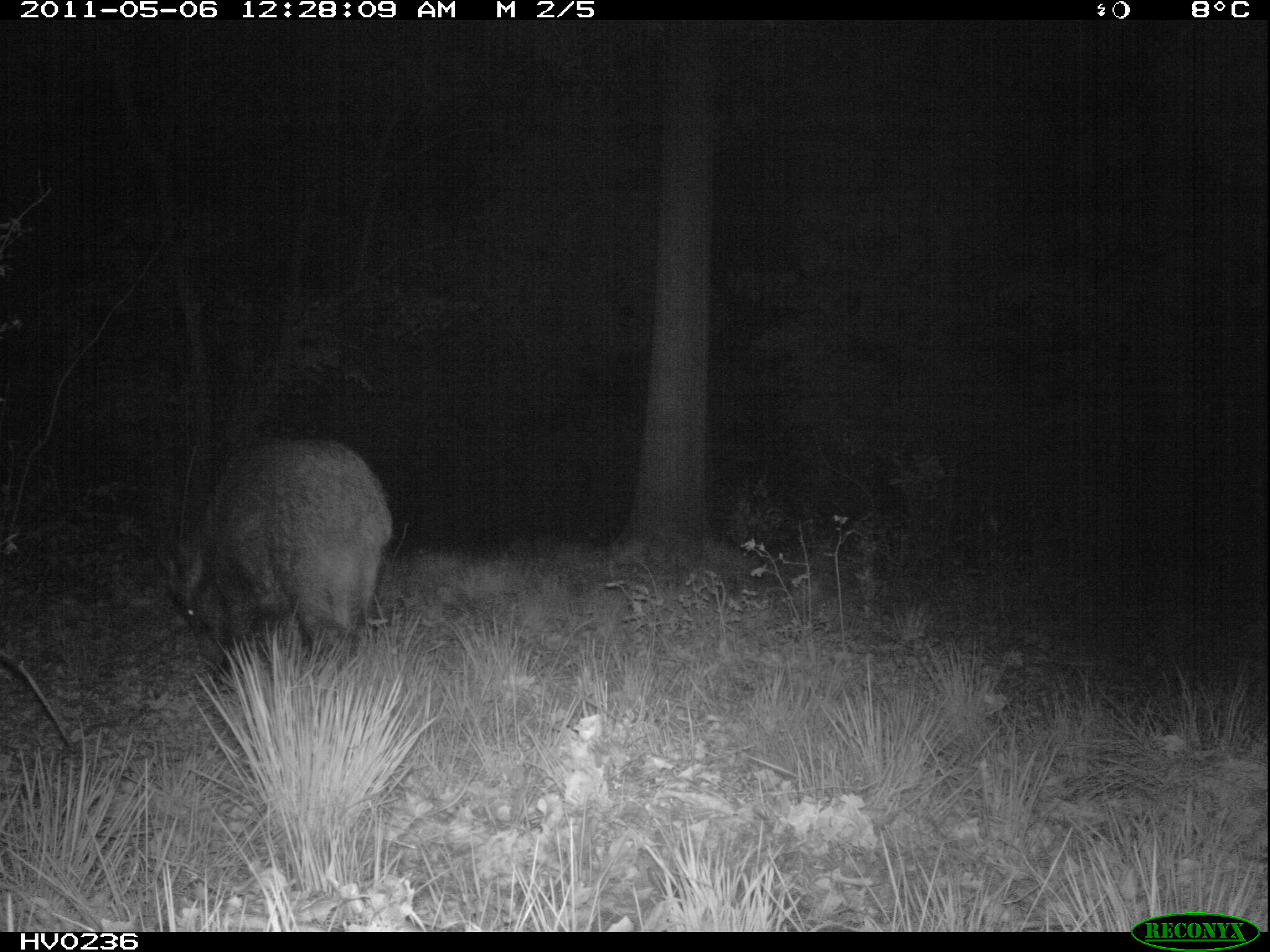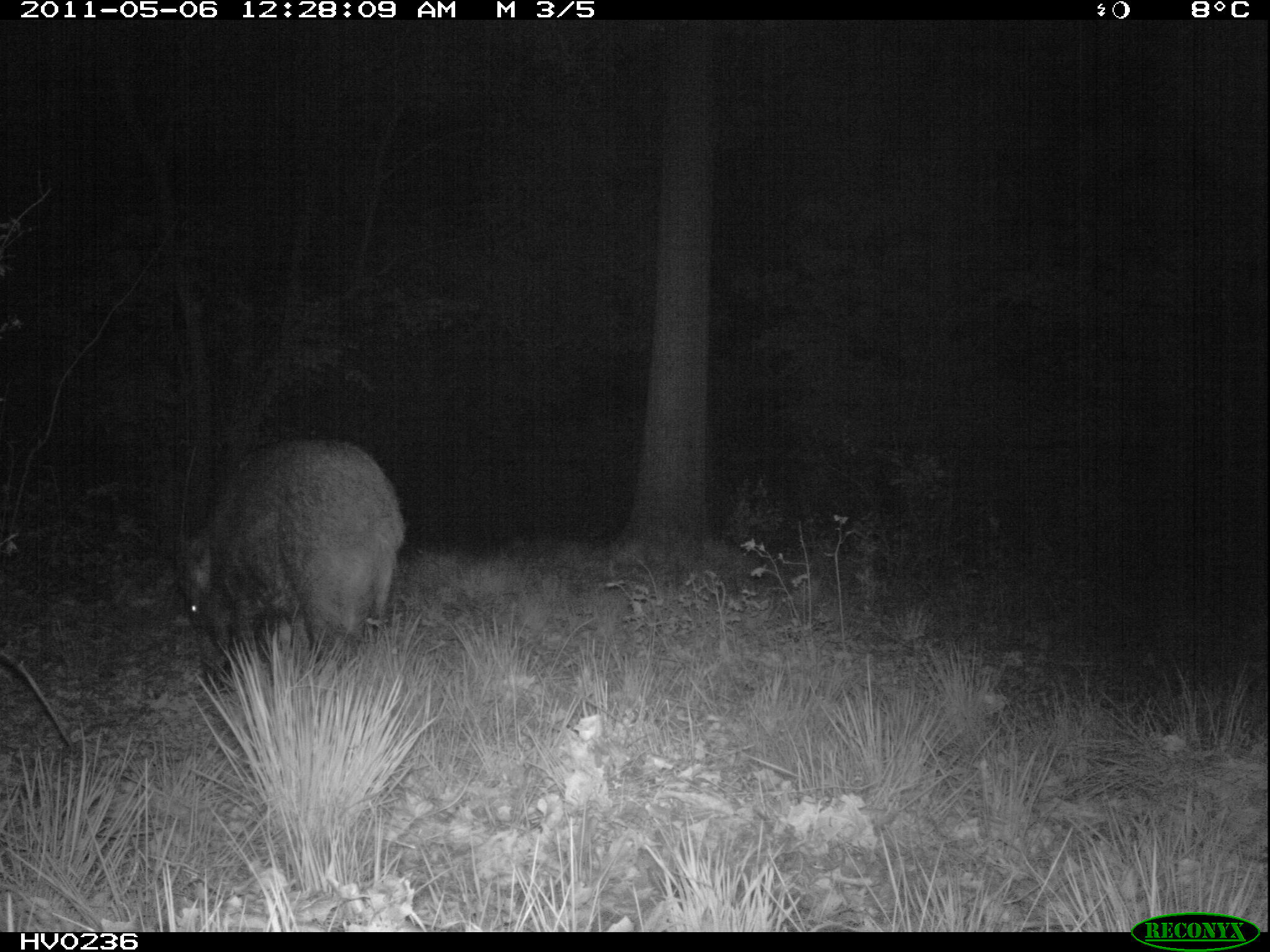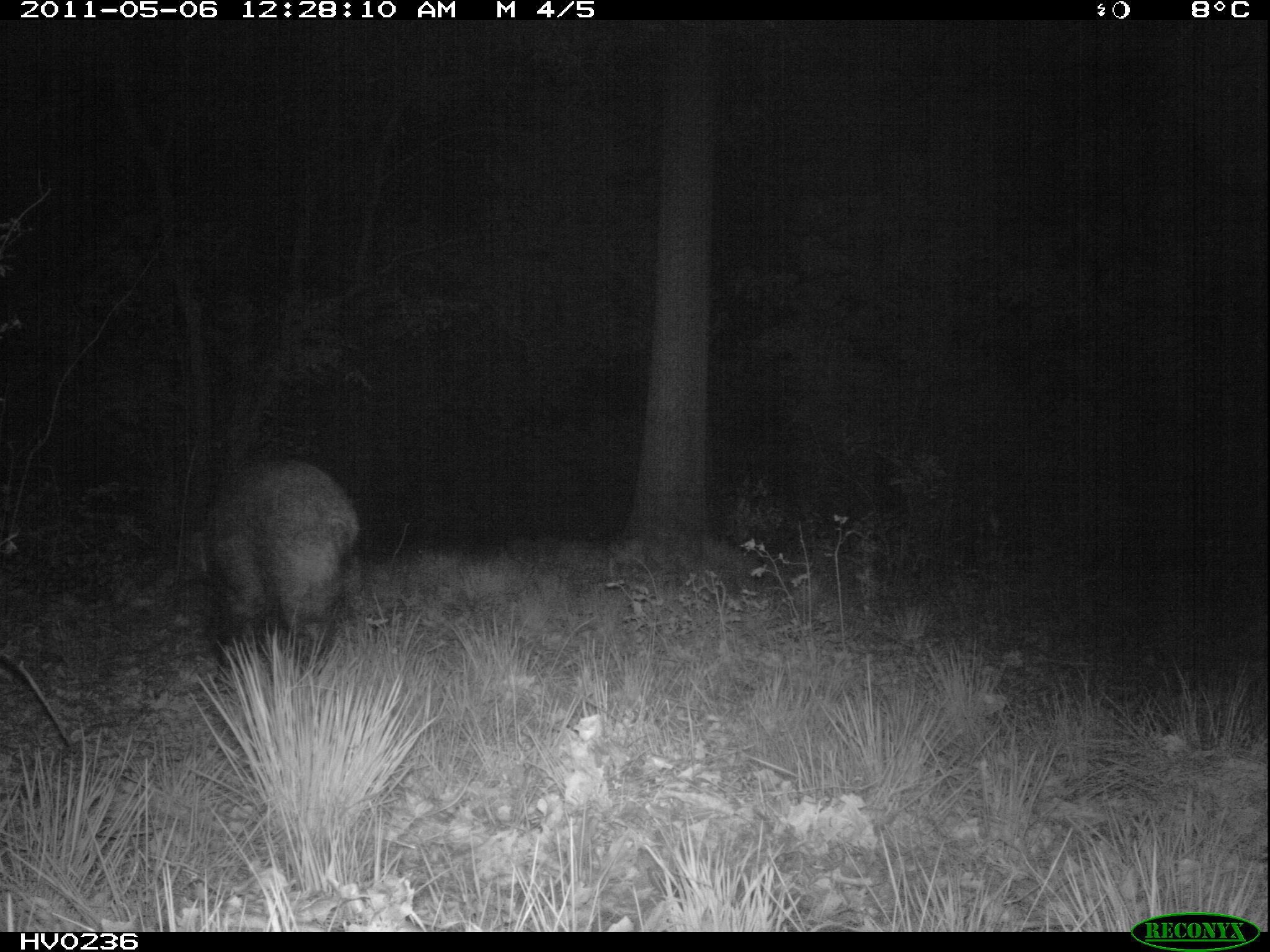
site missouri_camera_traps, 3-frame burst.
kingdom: Animalia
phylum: Chordata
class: Mammalia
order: Artiodactyla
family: Suidae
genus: Sus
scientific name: Sus scrofa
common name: wild boar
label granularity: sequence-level